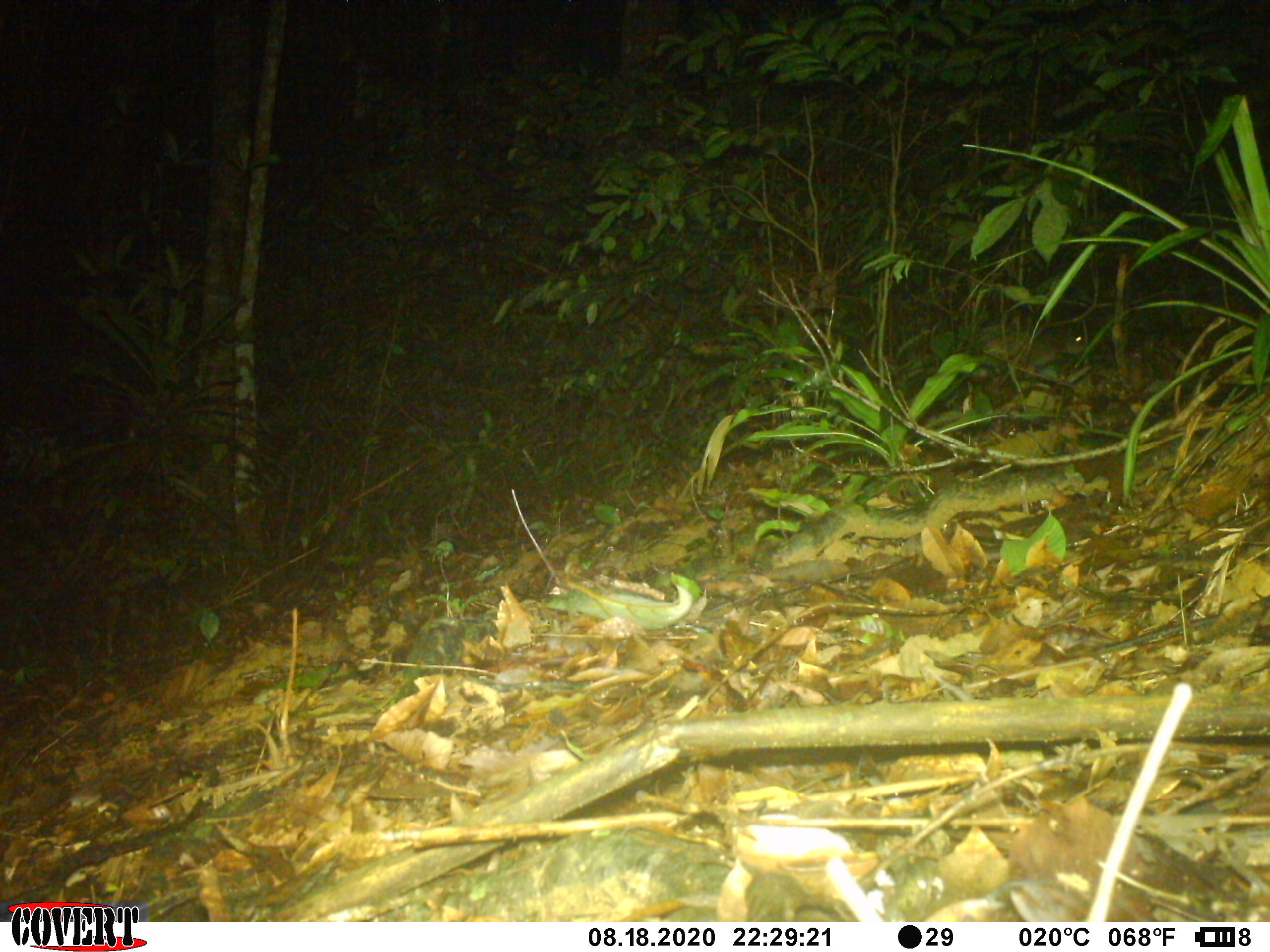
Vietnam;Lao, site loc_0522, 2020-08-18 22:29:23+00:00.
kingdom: Animalia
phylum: Chordata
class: Mammalia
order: Rodentia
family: Hystricidae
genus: Atherurus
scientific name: Atherurus macrourus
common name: asiatic brush-tailed porcupine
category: asiatic brush tailed porcupine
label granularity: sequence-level